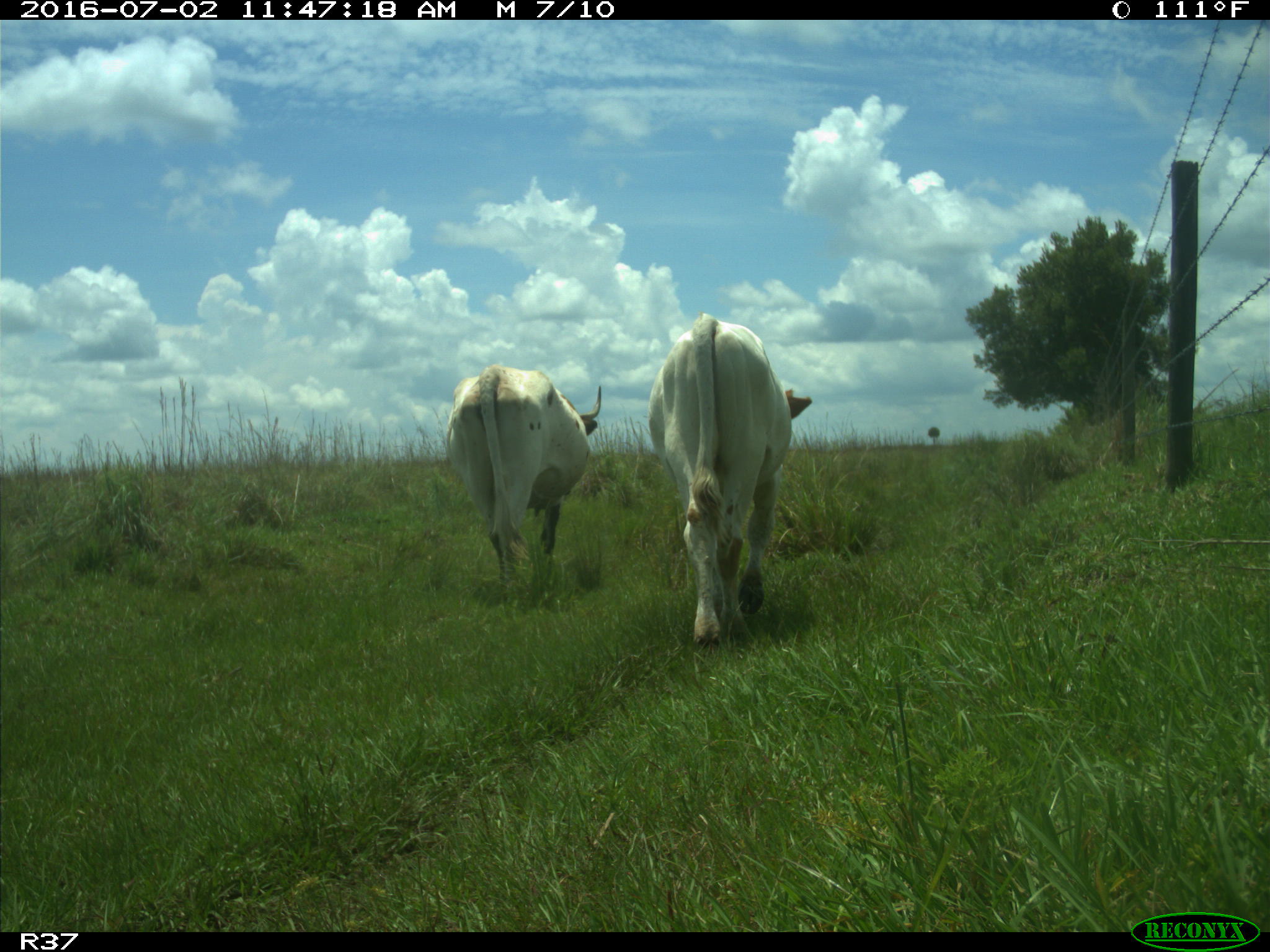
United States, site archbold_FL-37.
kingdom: Animalia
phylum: Chordata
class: Mammalia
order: Artiodactyla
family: Bovidae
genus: Bos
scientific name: Bos taurus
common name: domestic cow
Bos taurus (domestic cow).